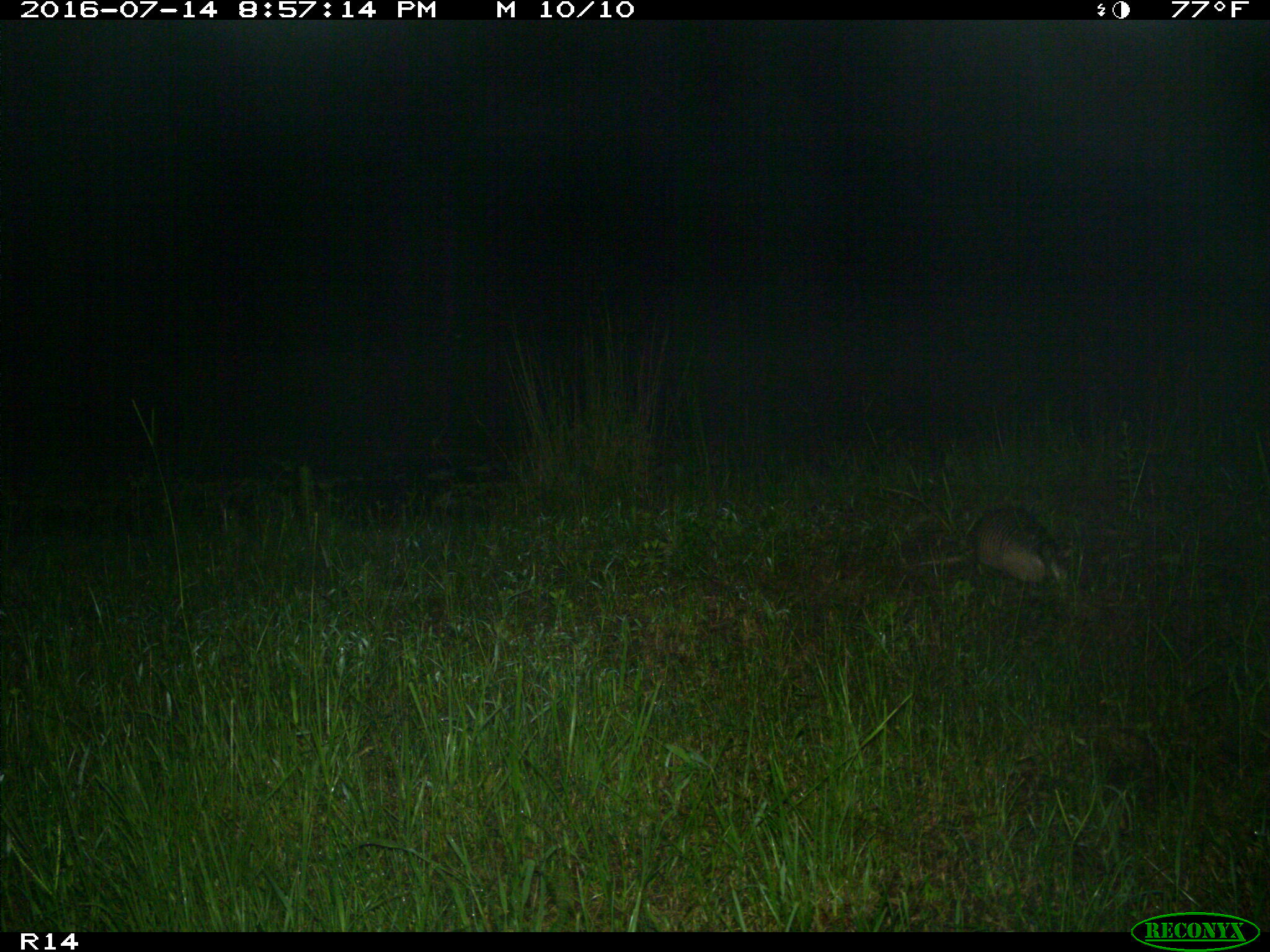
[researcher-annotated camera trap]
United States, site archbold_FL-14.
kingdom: Animalia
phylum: Chordata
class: Mammalia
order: Cingulata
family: Dasypodidae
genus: Dasypus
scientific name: Dasypus novemcinctus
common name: nine-banded armadillo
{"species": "Dasypus novemcinctus (nine-banded armadillo)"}